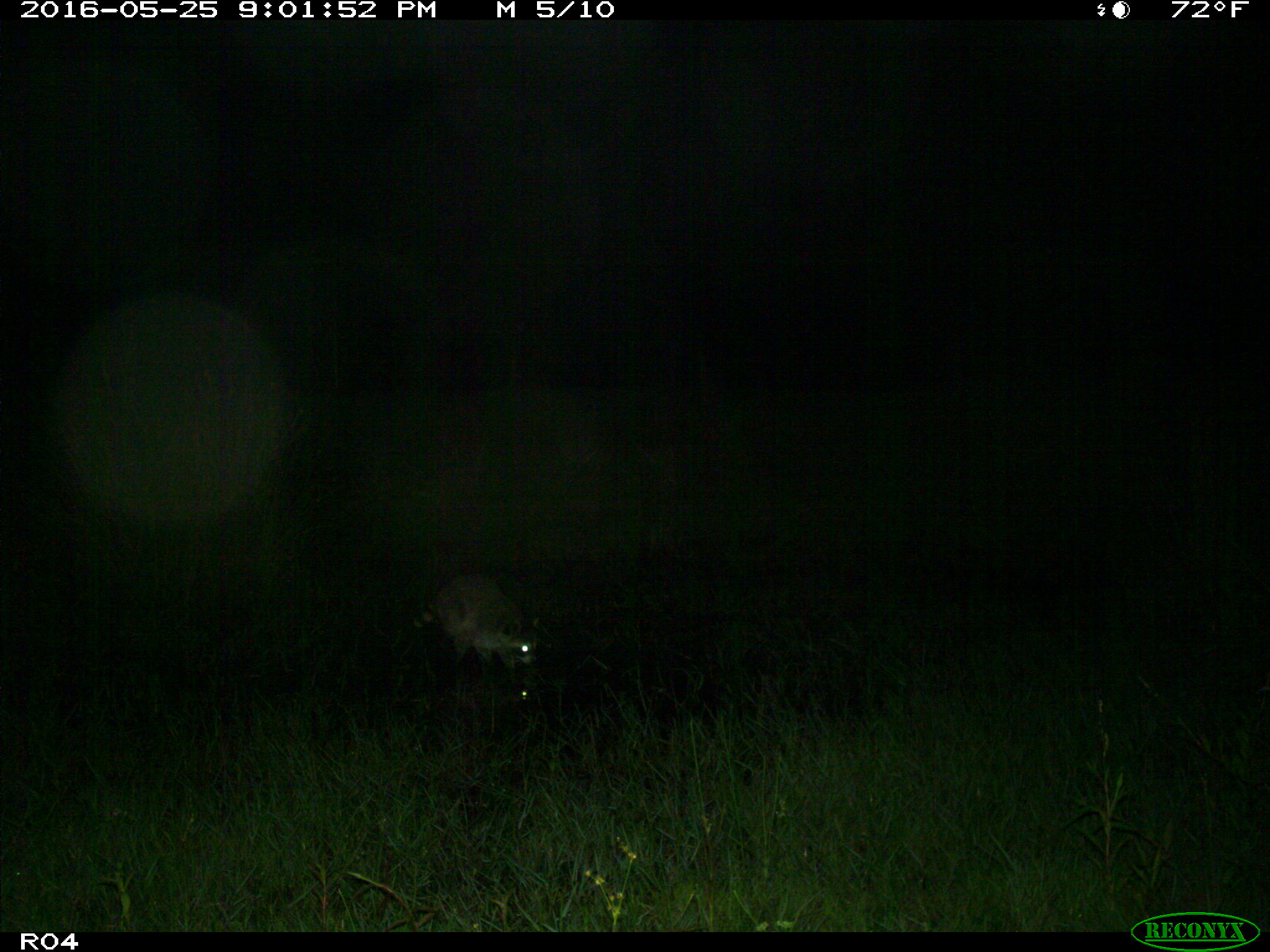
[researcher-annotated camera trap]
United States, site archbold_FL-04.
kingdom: Animalia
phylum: Chordata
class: Mammalia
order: Carnivora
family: Procyonidae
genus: Procyon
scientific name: Procyon lotor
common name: common raccoon